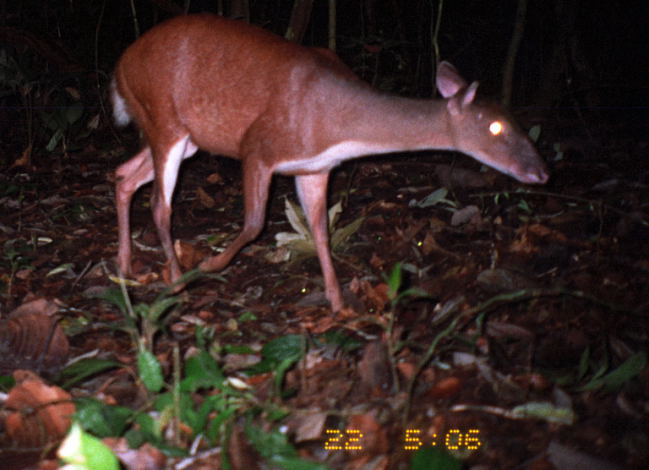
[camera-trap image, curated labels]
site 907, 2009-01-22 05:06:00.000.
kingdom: Animalia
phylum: Chordata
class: Mammalia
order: Artiodactyla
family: Cervidae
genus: Mazama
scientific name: Mazama americana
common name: red brocket